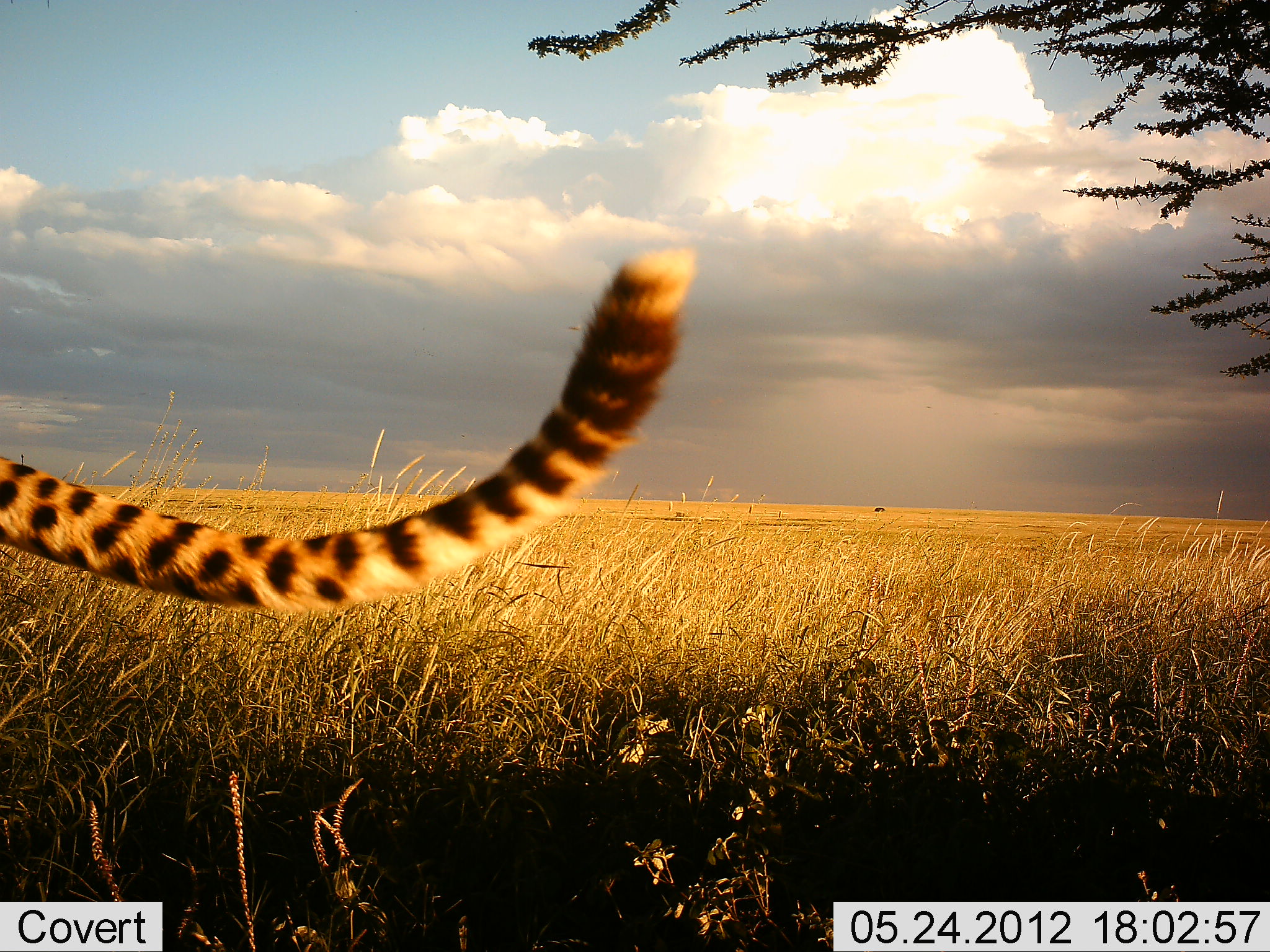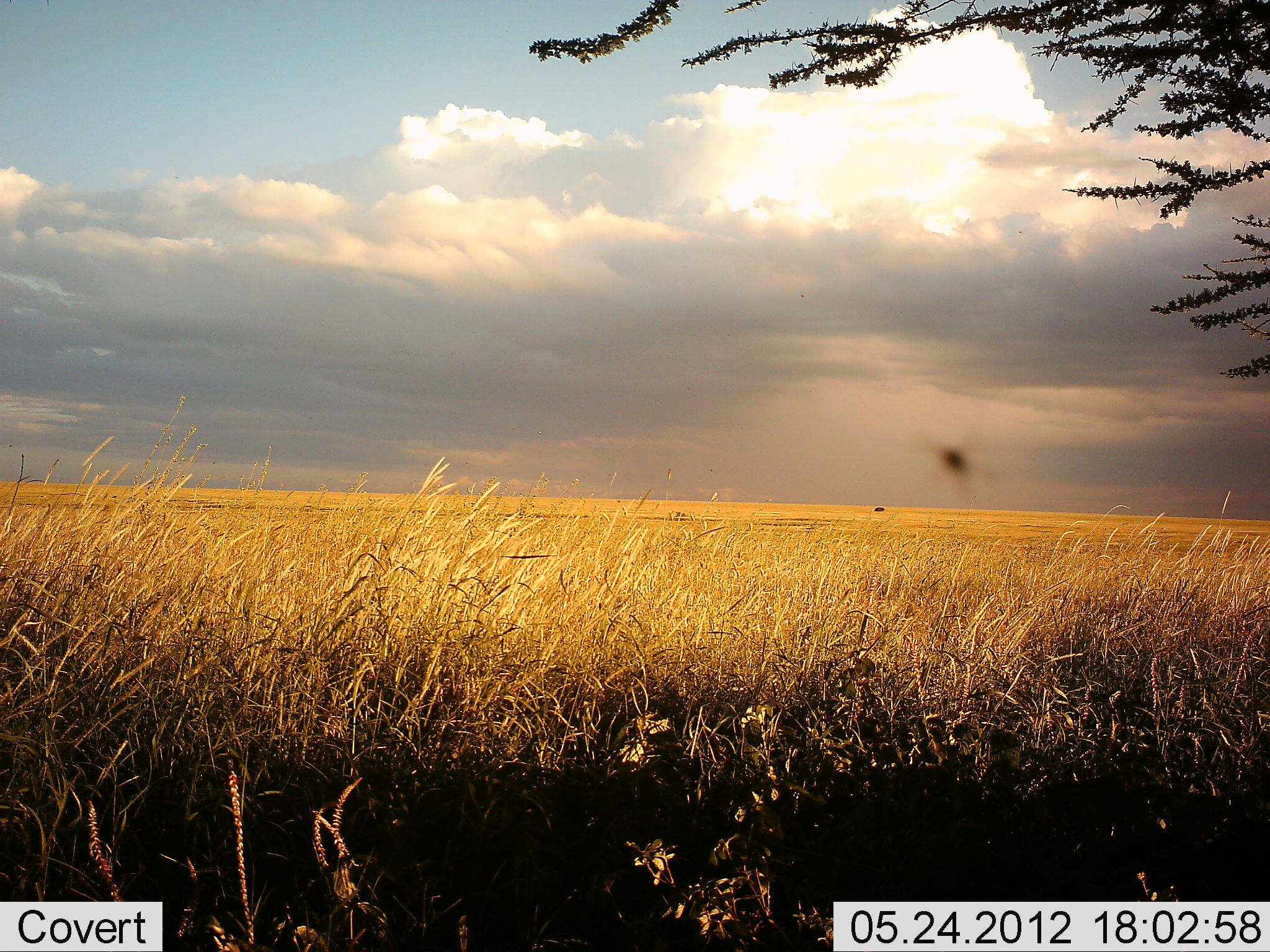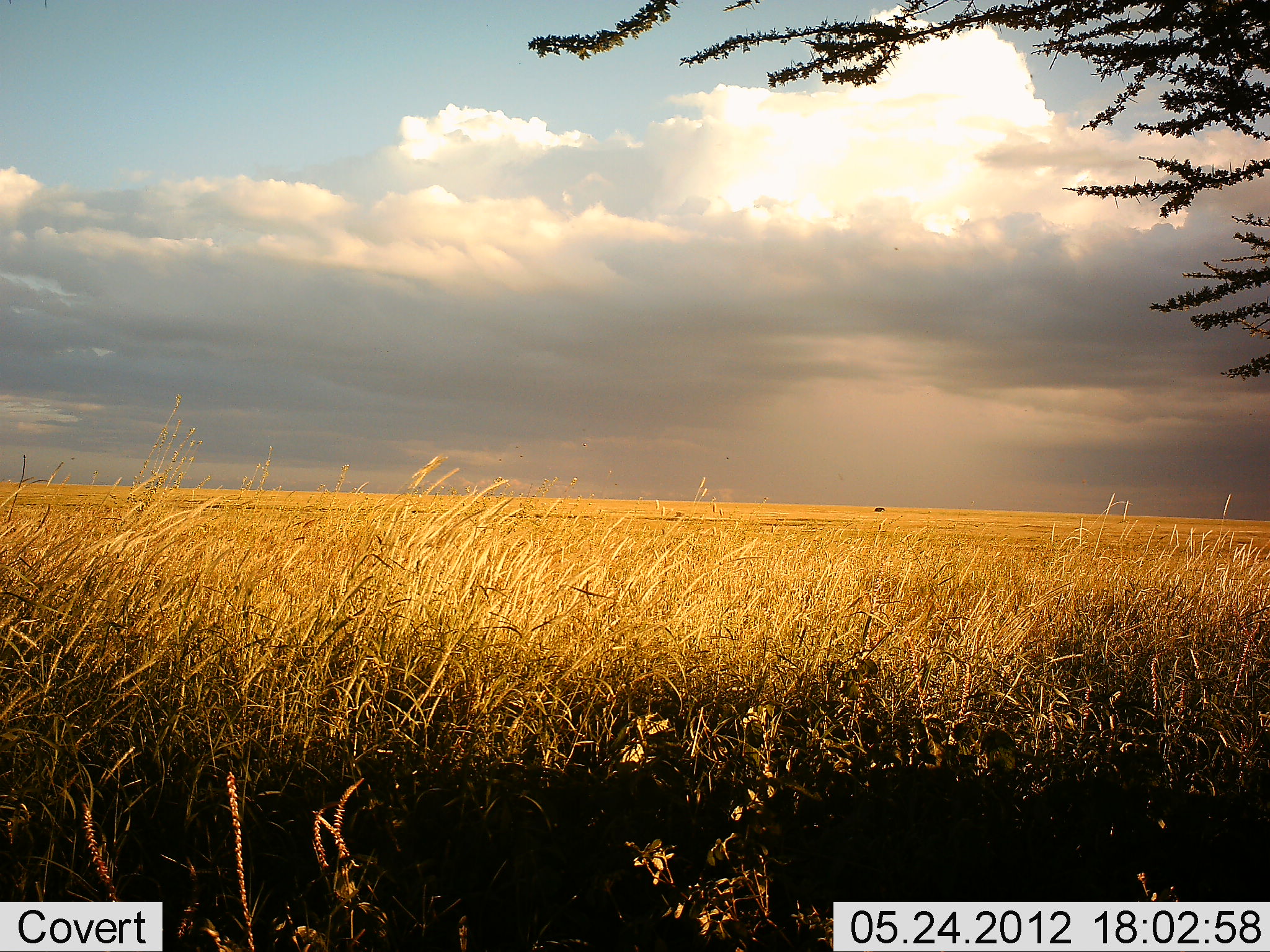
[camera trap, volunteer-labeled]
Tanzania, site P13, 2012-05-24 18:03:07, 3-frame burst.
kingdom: Animalia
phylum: Chordata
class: Mammalia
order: Carnivora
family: Felidae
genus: Acinonyx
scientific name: Acinonyx jubatus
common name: cheetah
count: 1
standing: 45%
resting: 0%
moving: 55%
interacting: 0%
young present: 0%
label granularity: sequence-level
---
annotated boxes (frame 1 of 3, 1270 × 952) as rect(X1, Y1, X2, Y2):
animal: rect(0, 249, 718, 619)